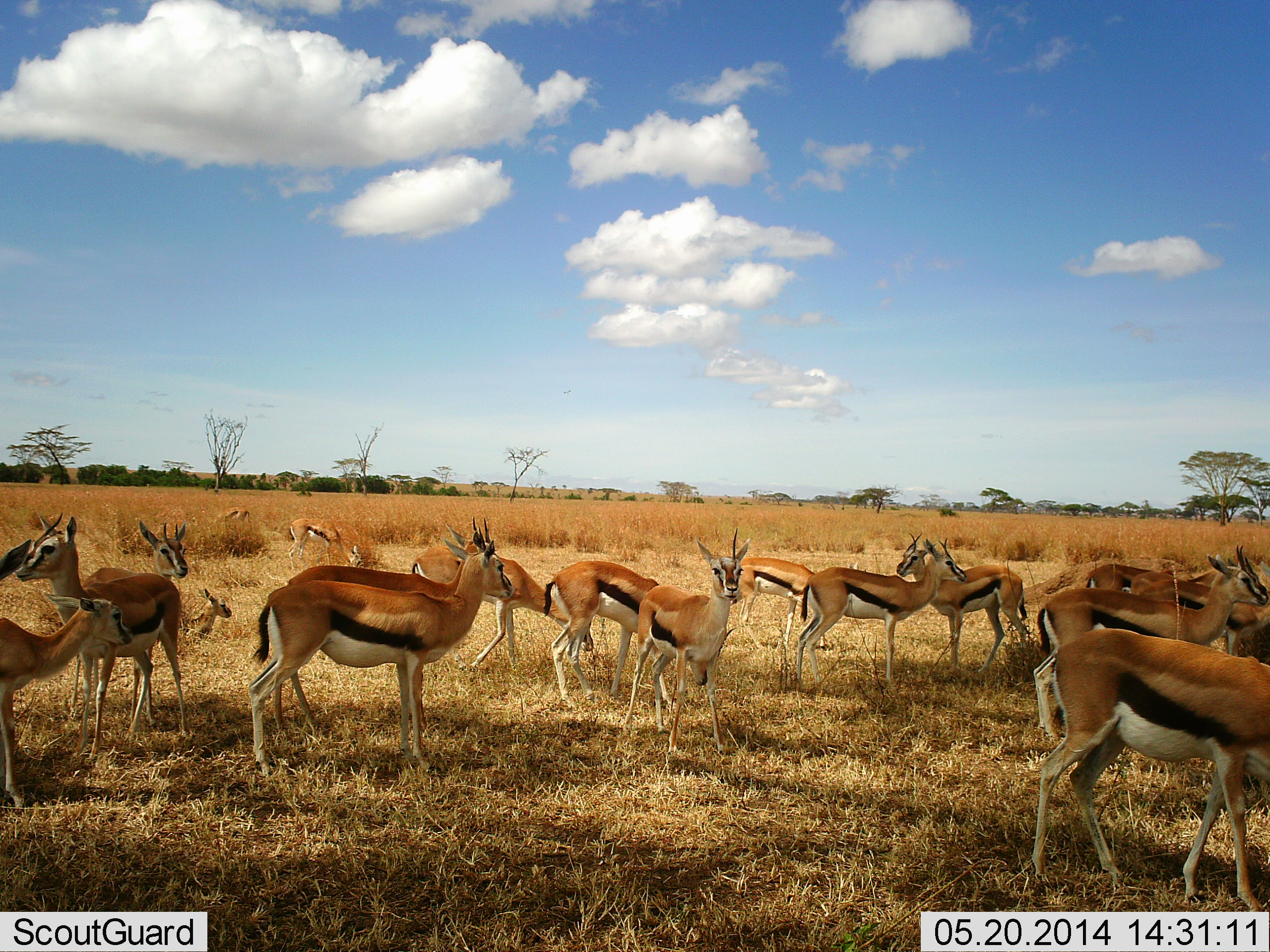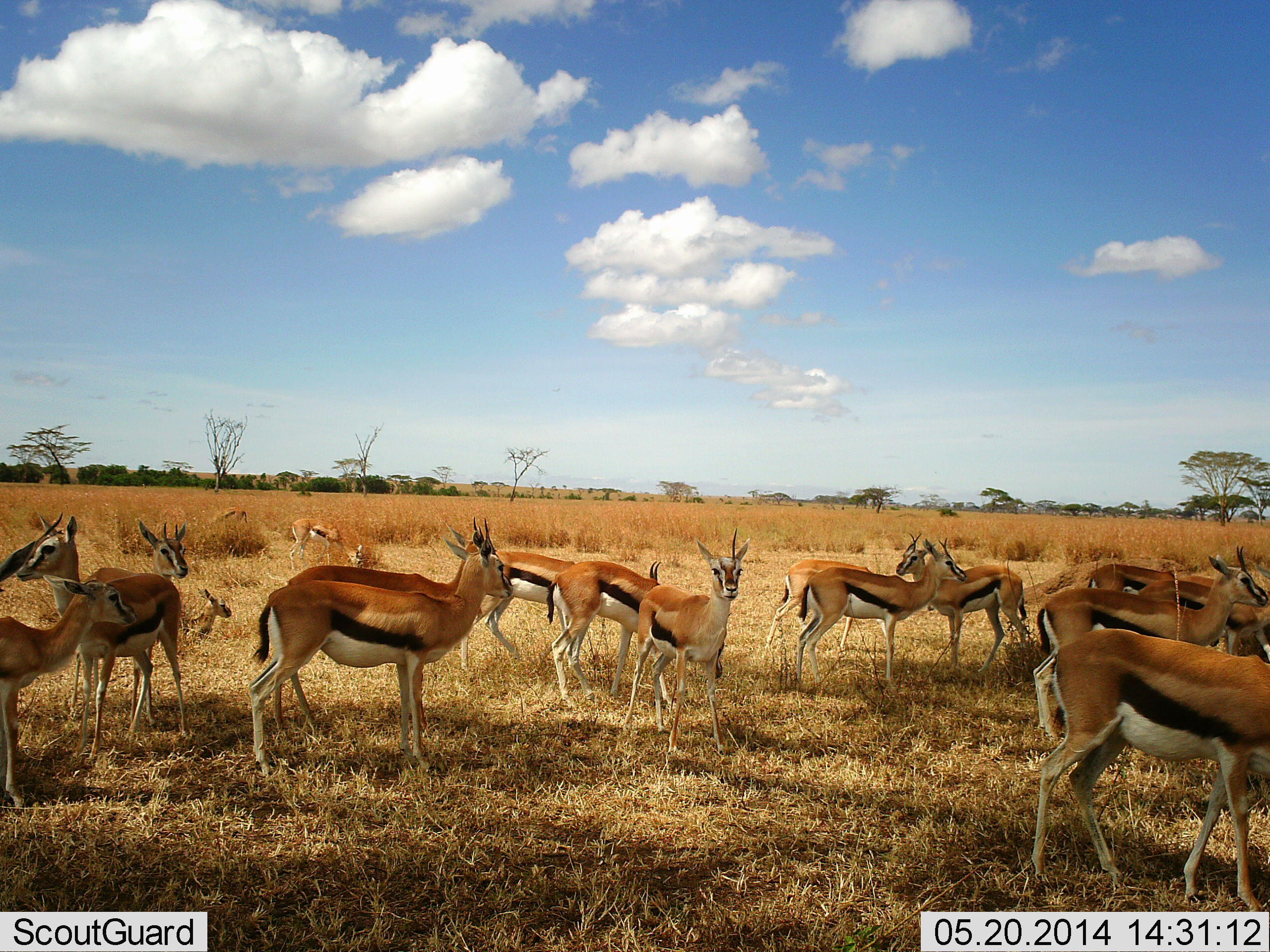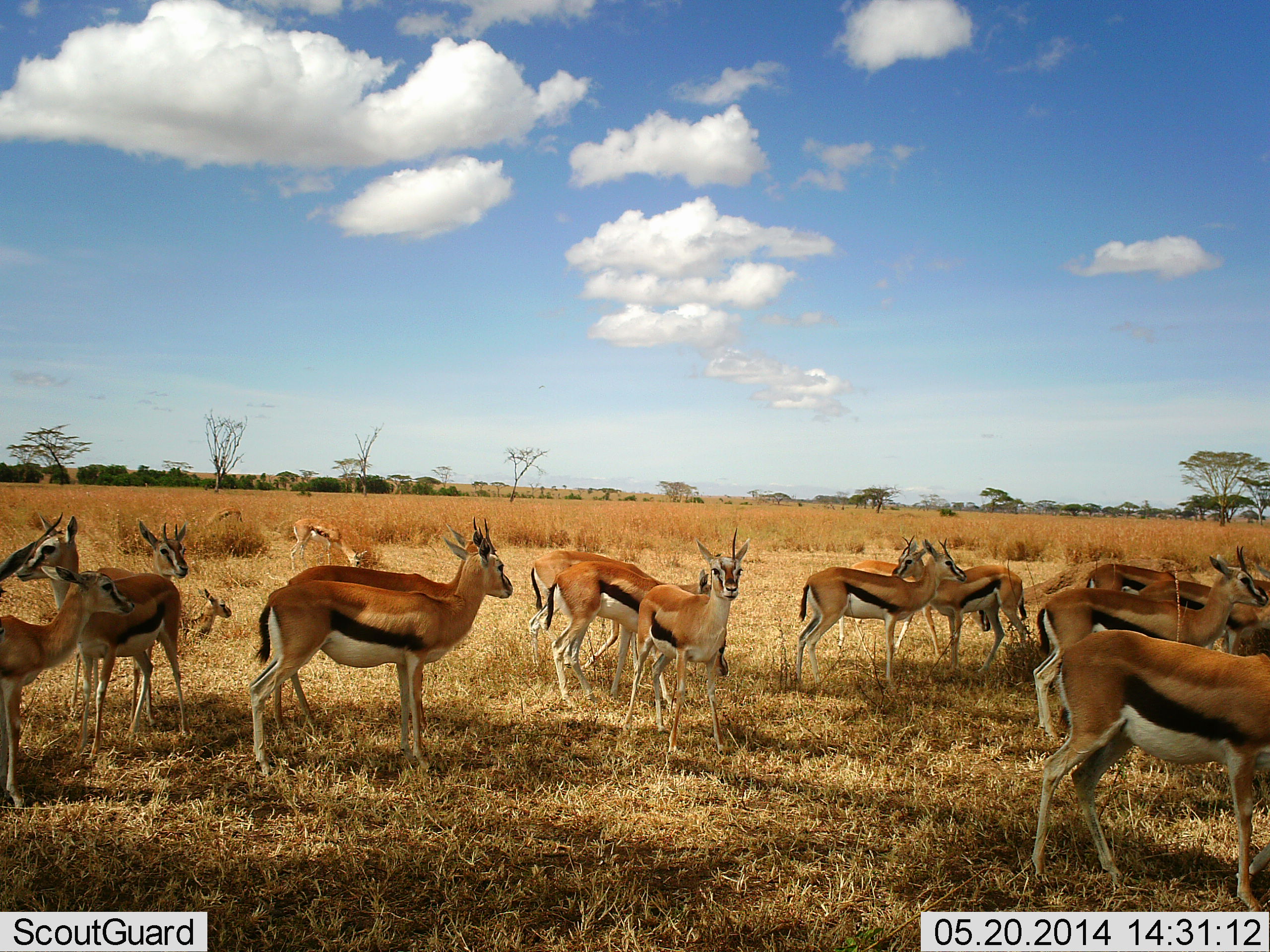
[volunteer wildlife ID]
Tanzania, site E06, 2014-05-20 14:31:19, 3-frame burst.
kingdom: Animalia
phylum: Chordata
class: Mammalia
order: Artiodactyla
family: Bovidae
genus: Eudorcas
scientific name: Eudorcas thomsonii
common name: thomson's gazelle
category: gazellethomsons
Gazellethomsons (thomson's gazelle) (Eudorcas thomsonii), count 11-50. Behavior (volunteer vote fractions): standing 90%, resting 60%, moving 40%, interacting 30%. Young present (vote fraction): 20%. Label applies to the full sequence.